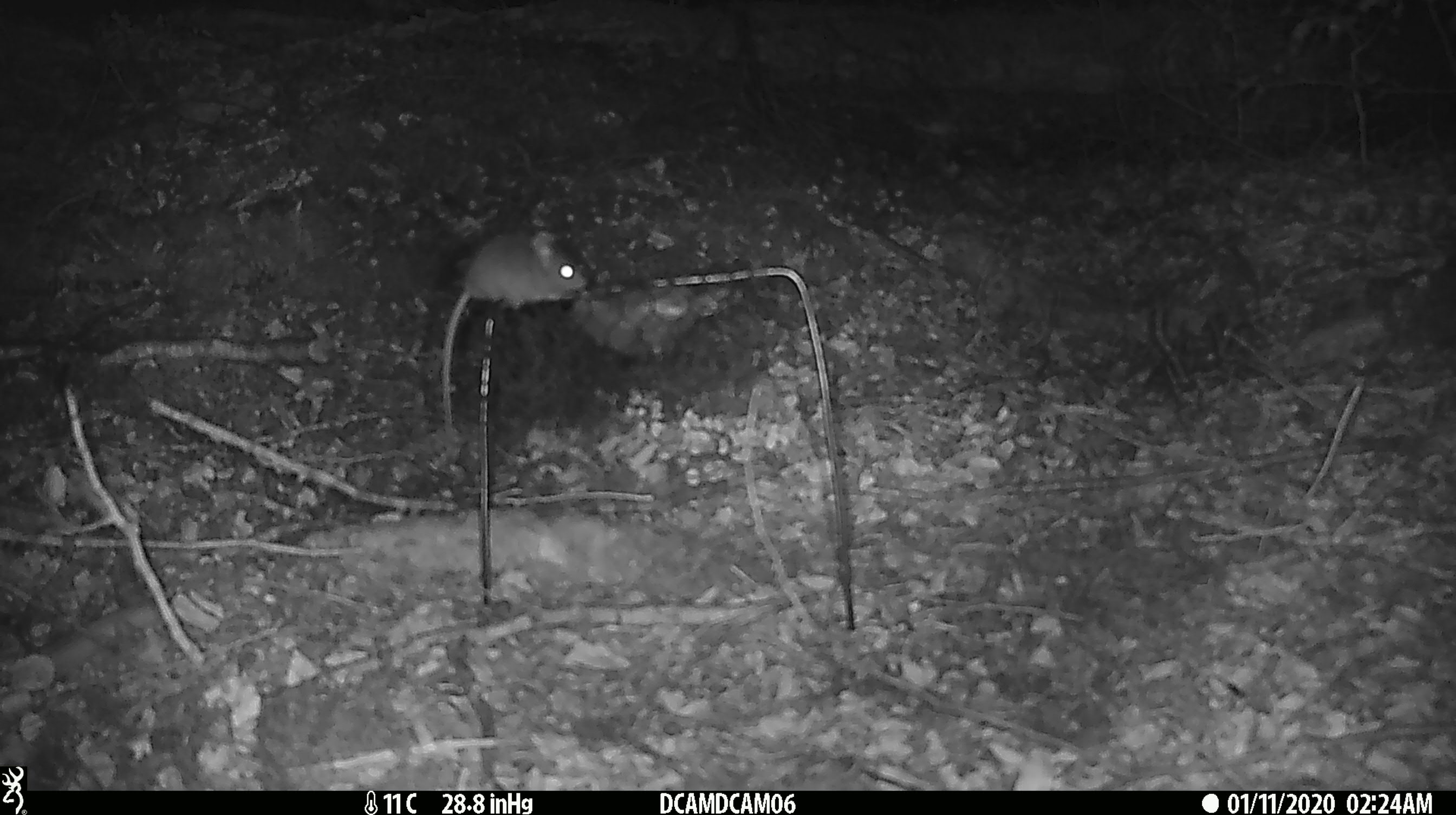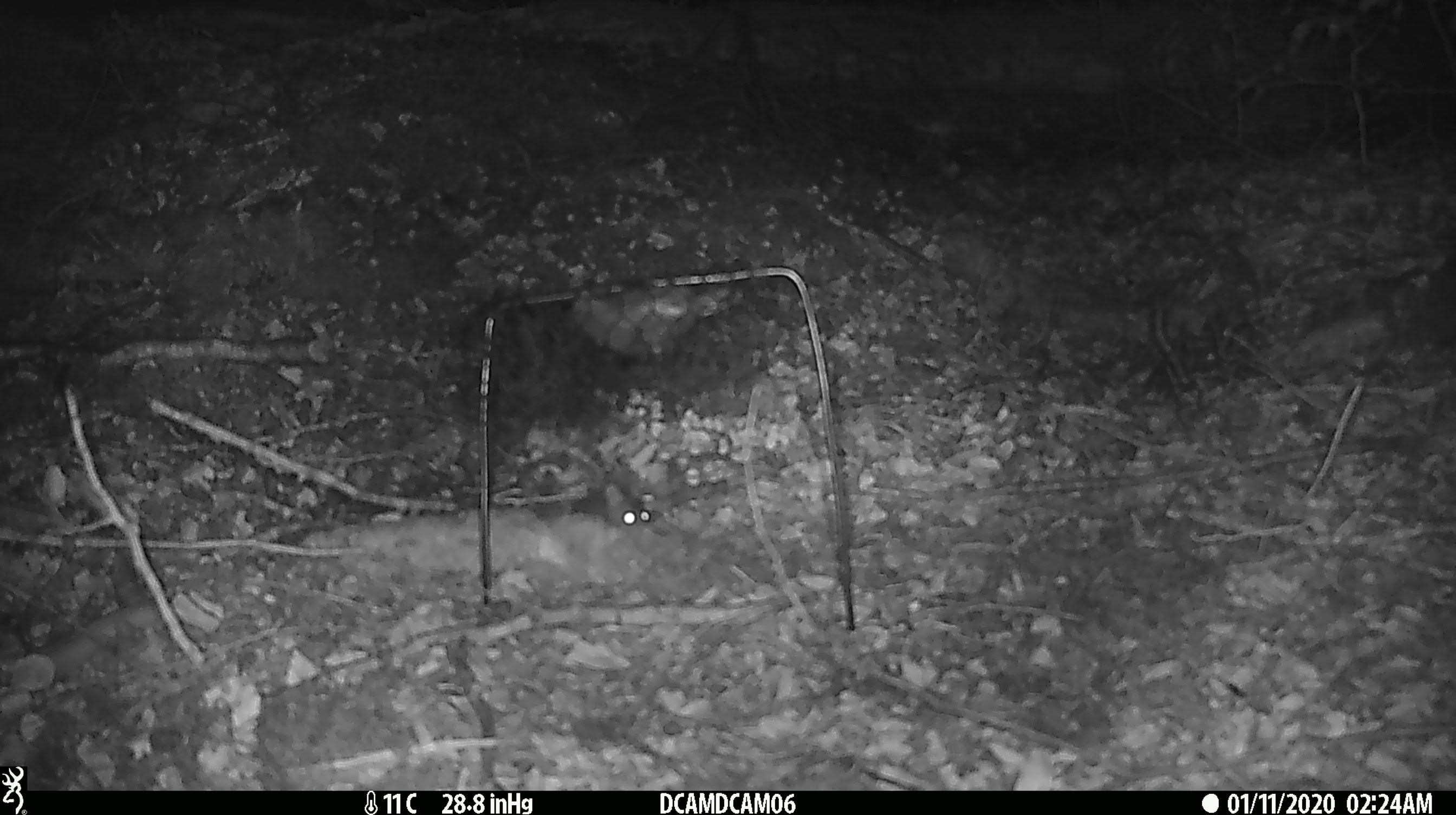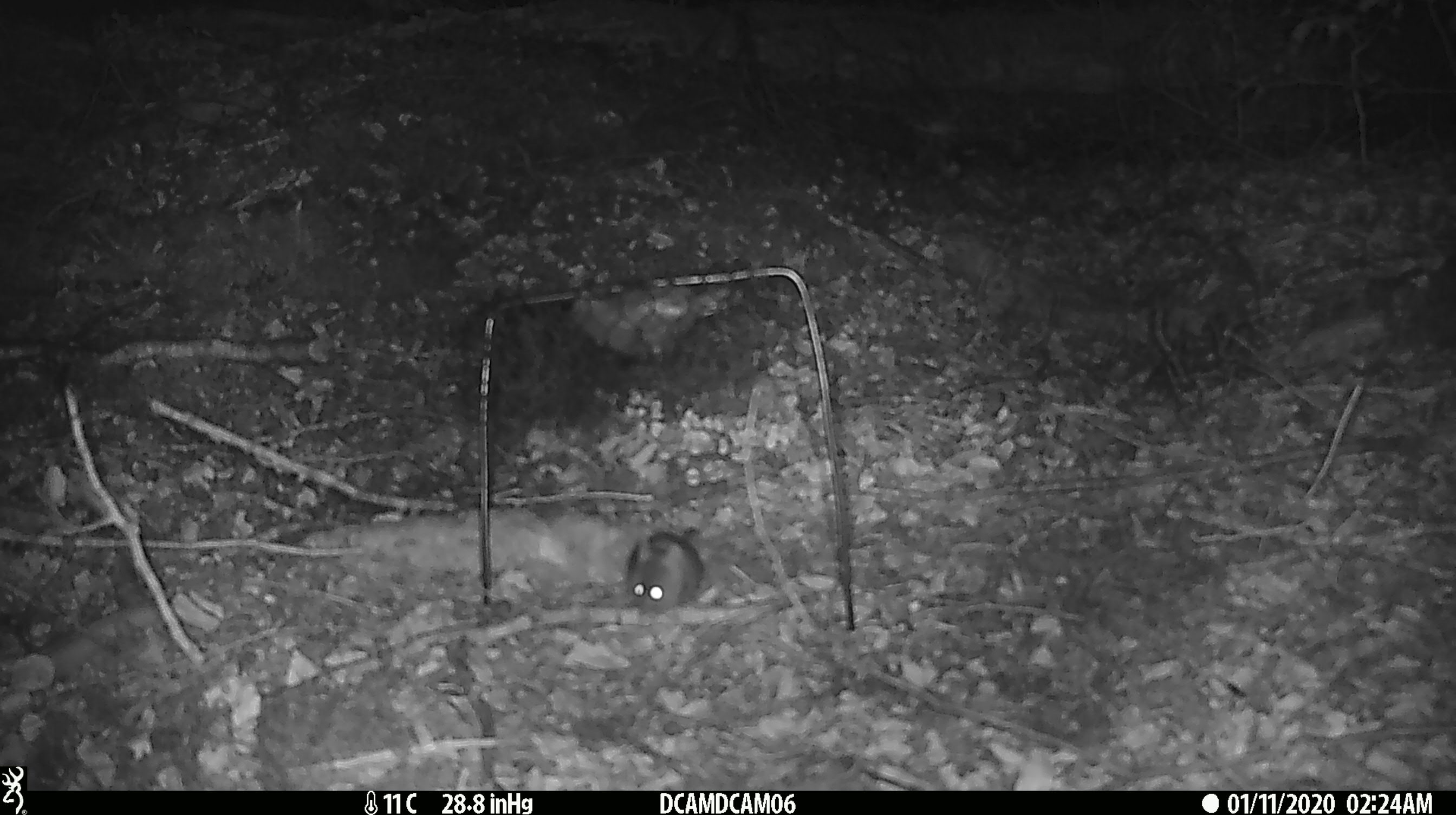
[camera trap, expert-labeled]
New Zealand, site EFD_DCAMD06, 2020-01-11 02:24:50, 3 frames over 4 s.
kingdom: Animalia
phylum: Chordata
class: Mammalia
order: Rodentia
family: Muridae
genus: Mus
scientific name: Mus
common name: mouse